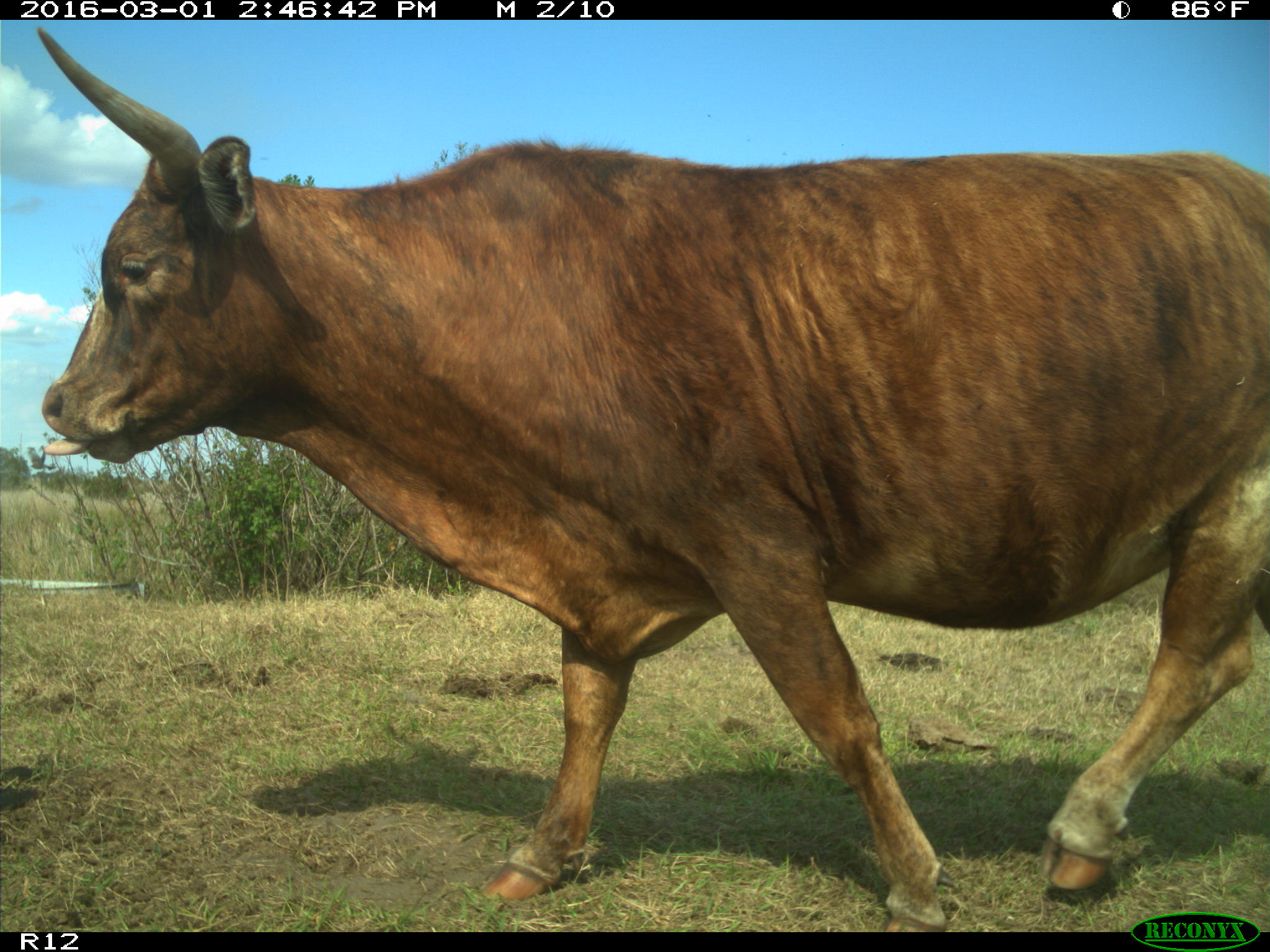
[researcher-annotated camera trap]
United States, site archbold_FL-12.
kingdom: Animalia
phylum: Chordata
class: Mammalia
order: Artiodactyla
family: Bovidae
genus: Bos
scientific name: Bos taurus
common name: domestic cow